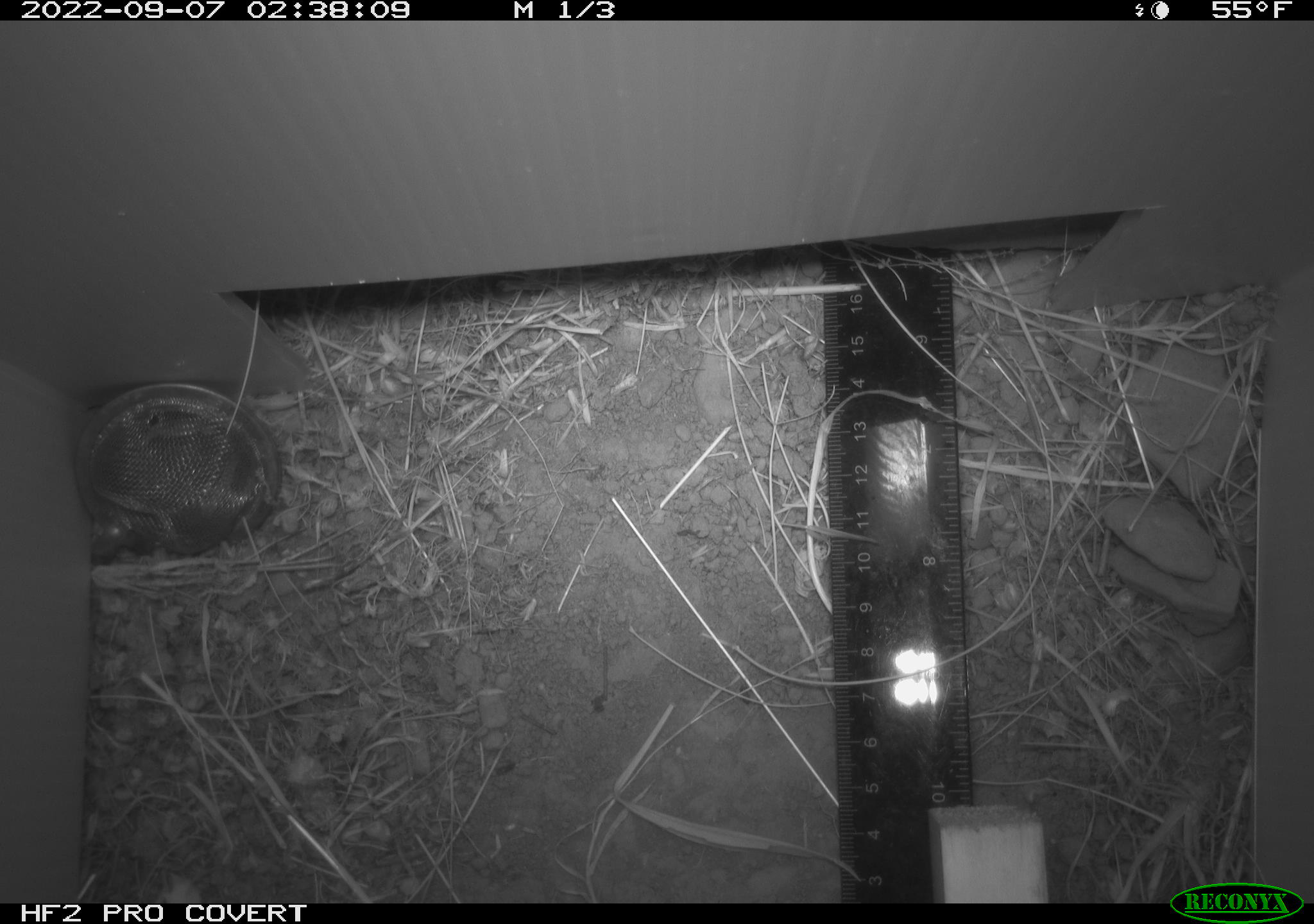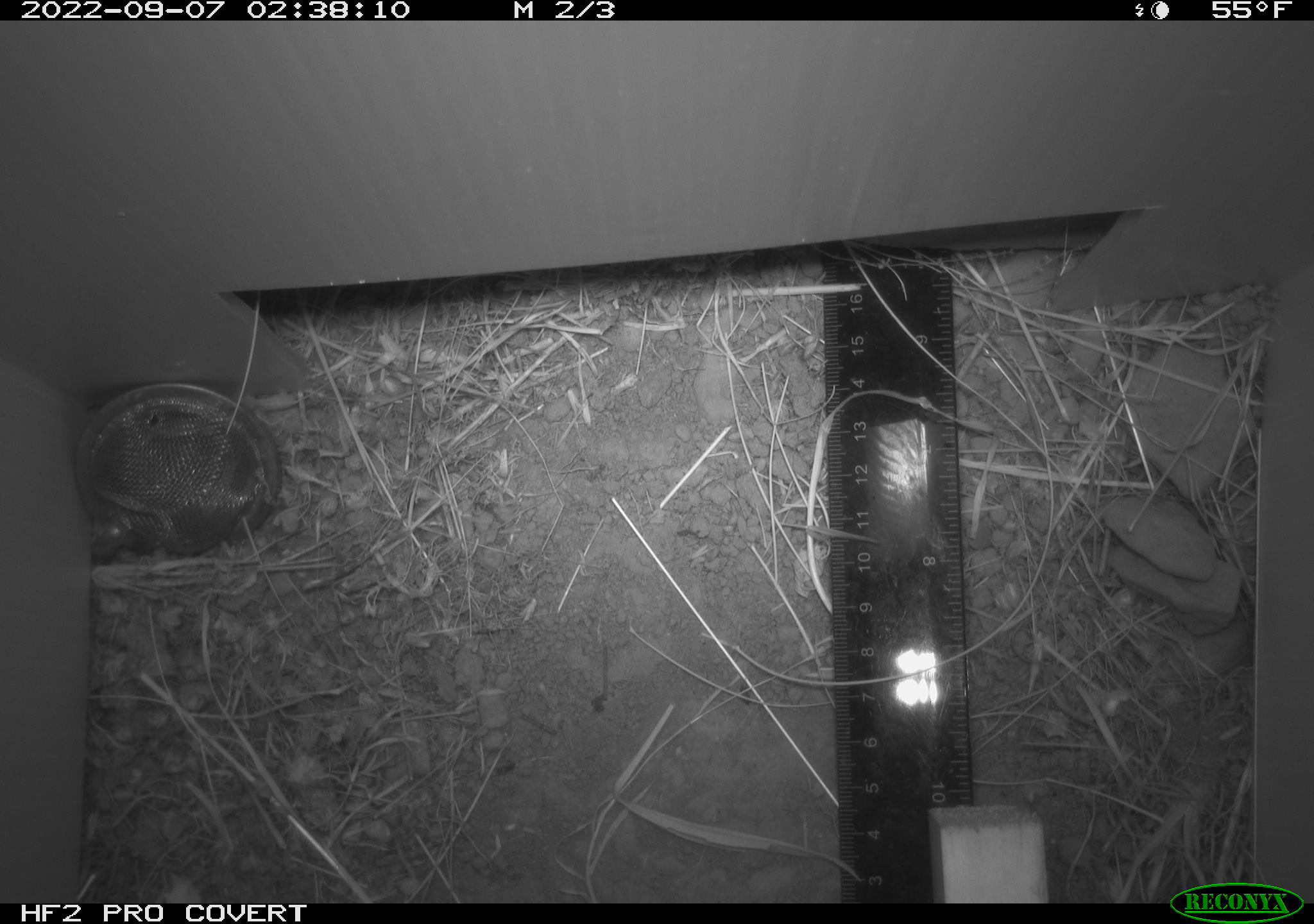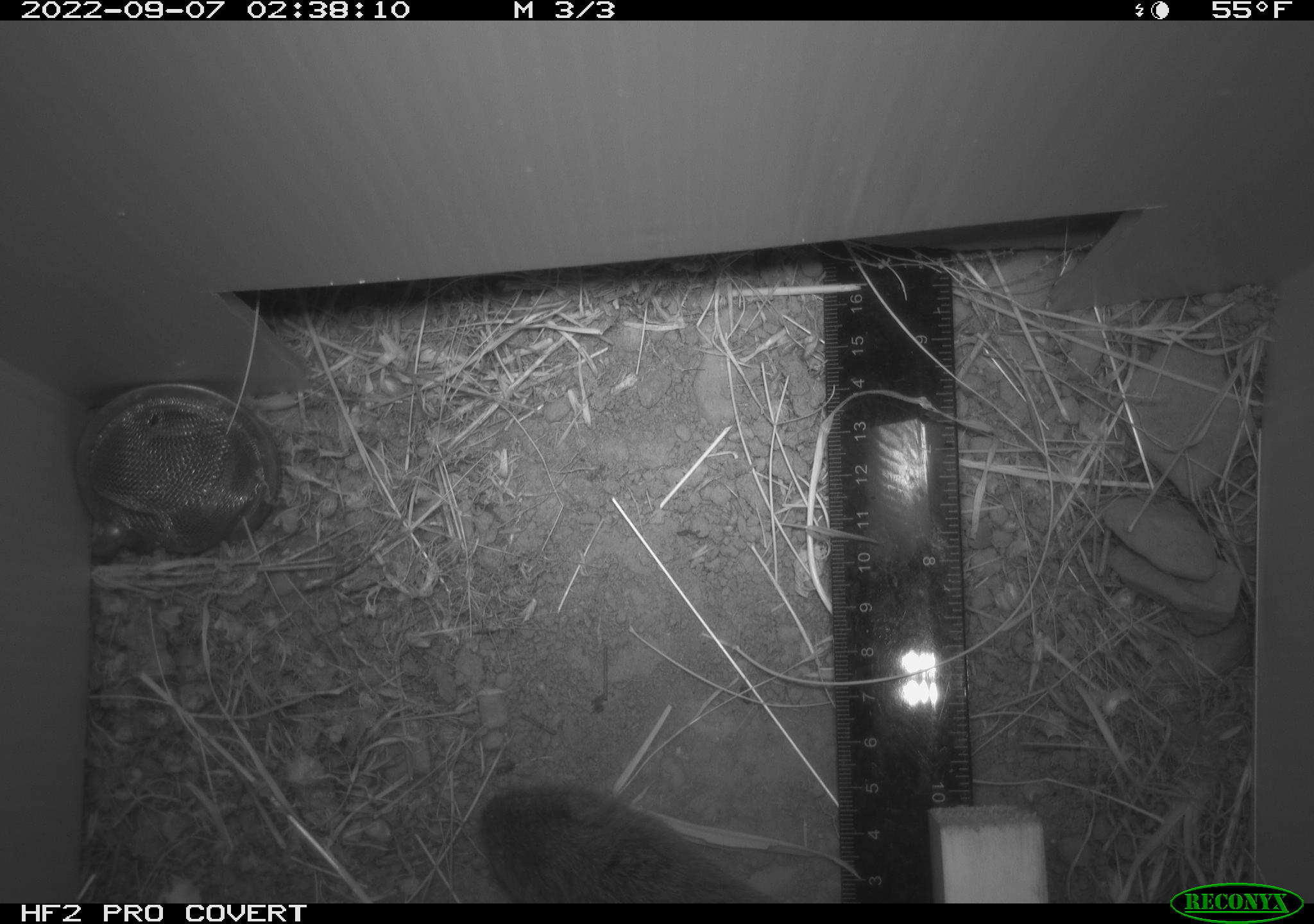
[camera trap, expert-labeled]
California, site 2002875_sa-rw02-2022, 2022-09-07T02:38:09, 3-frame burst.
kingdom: Animalia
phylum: Chordata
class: Mammalia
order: Rodentia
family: Cricetidae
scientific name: Arvicolinae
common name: voles, lemmings, and muskrats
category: arvicolinae subfamily